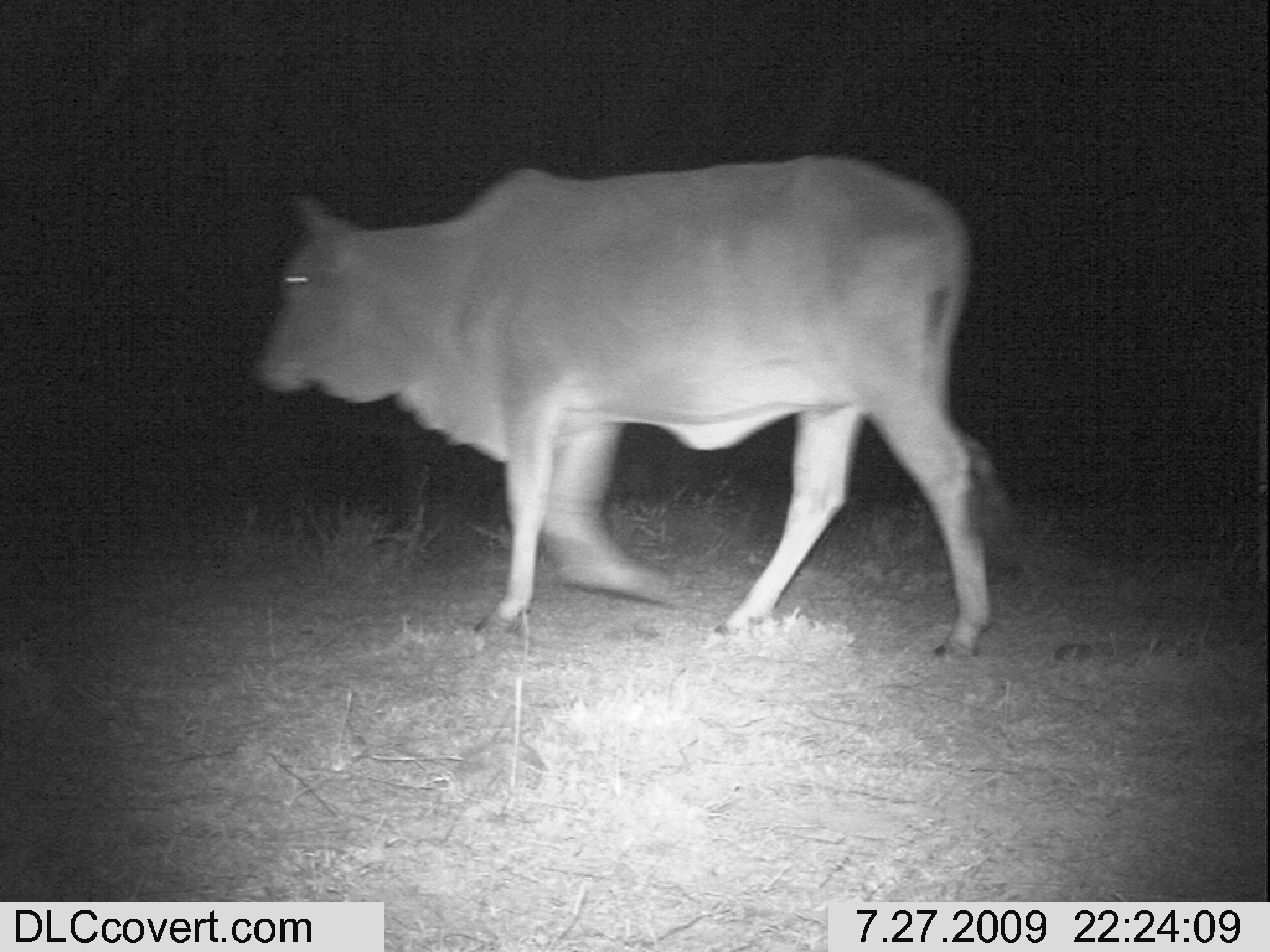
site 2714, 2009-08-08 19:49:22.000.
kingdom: Animalia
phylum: Chordata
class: Mammalia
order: Perissodactyla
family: Equidae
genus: Equus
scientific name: Equus quagga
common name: plains zebra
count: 1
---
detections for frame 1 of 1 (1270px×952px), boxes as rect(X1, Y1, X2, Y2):
equus quagga: rect(244, 154, 1020, 663)